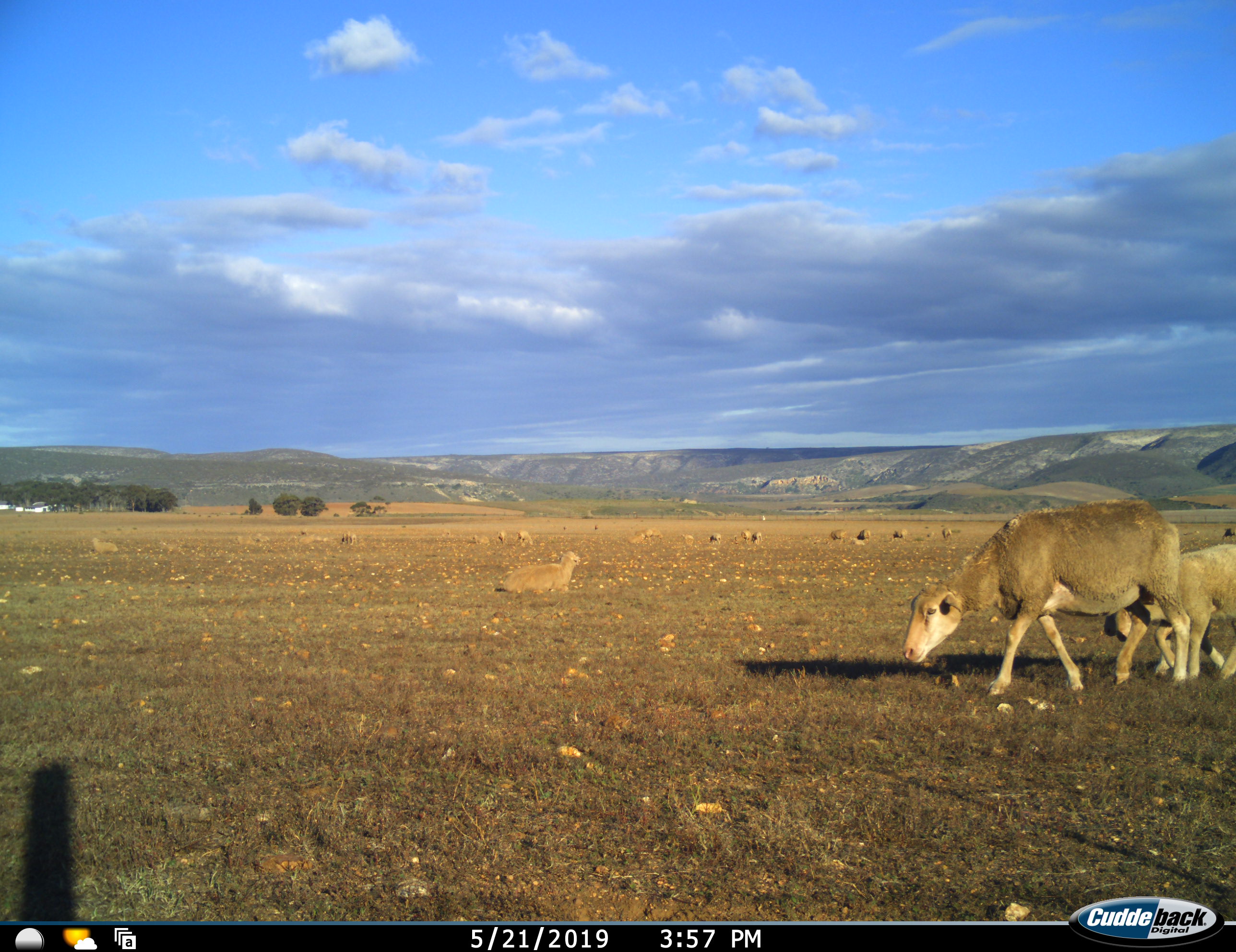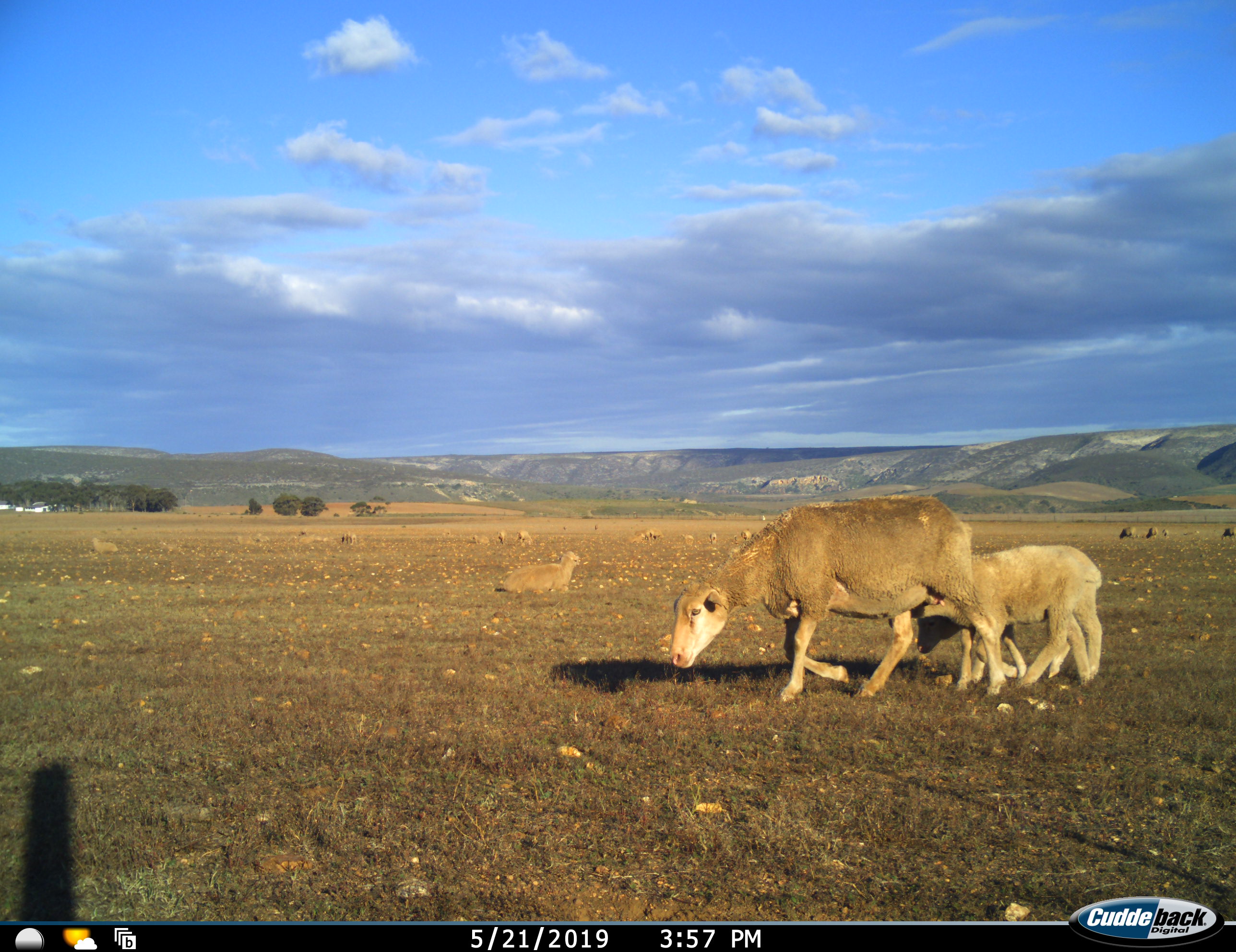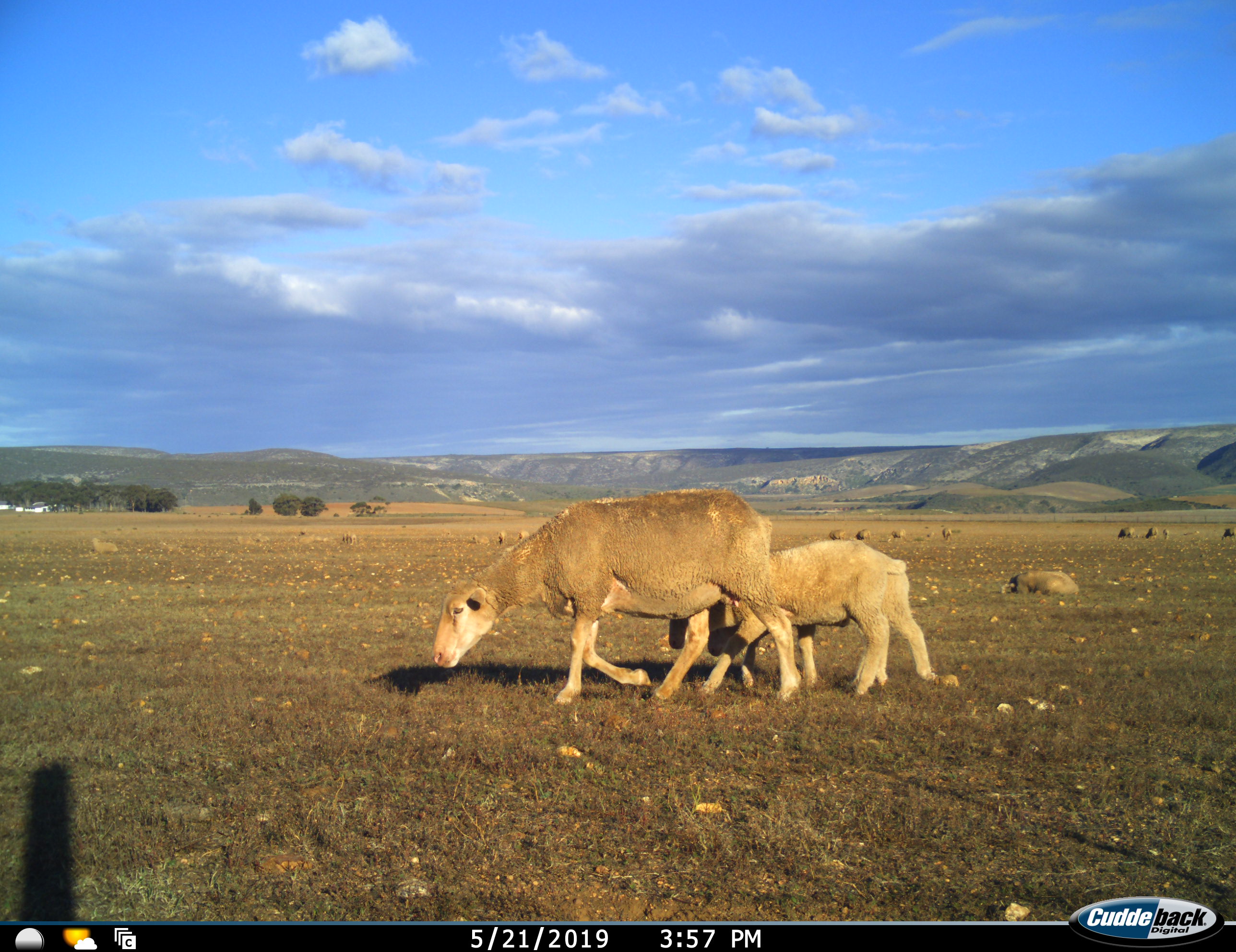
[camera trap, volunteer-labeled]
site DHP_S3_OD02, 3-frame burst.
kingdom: Animalia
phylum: Chordata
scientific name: Vertebrata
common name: domestic animal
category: domesticanimal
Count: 11-50.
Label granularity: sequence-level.